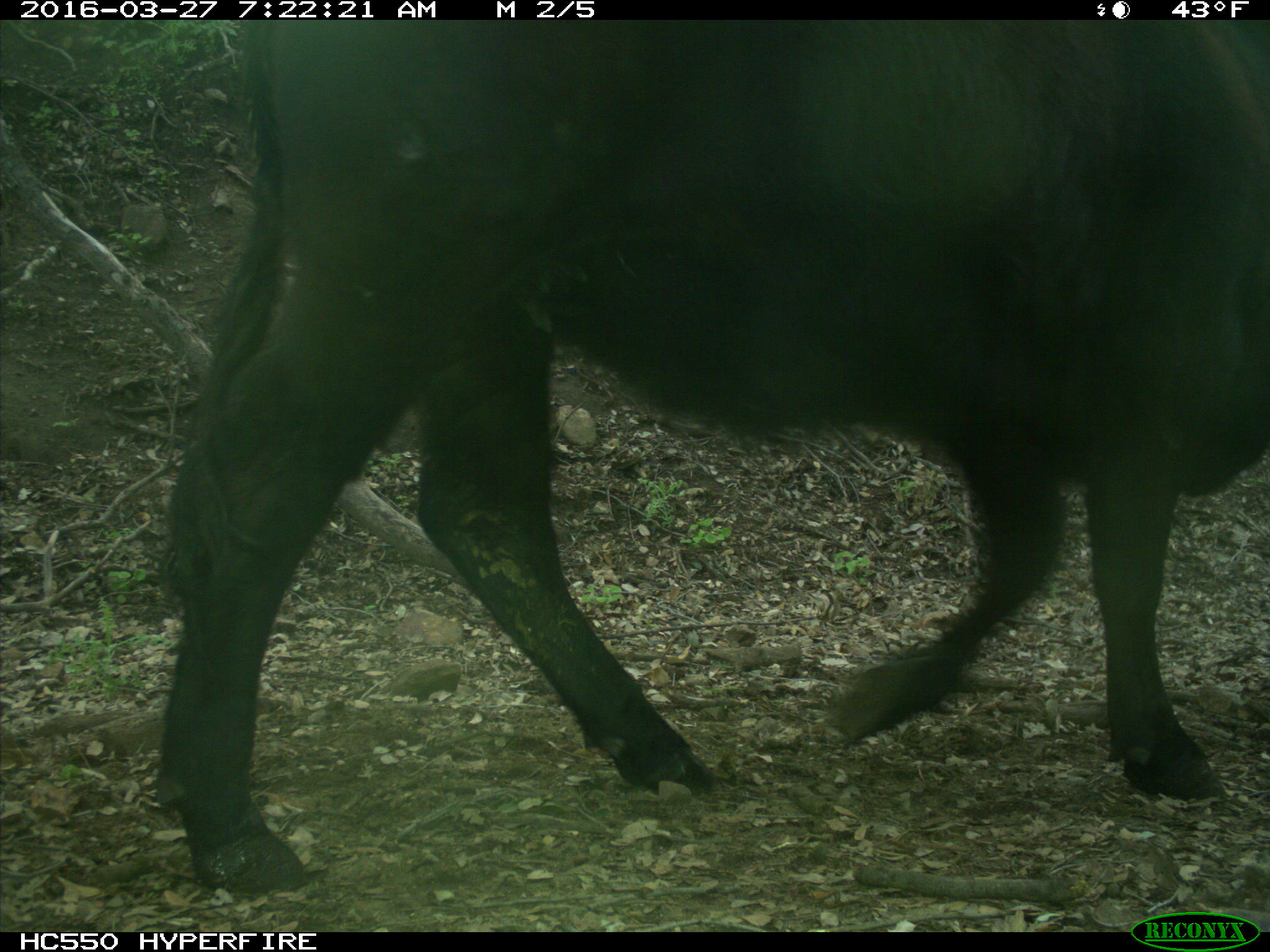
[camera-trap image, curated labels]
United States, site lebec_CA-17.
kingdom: Animalia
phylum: Chordata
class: Mammalia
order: Artiodactyla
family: Bovidae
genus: Bos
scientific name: Bos taurus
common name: domestic cow